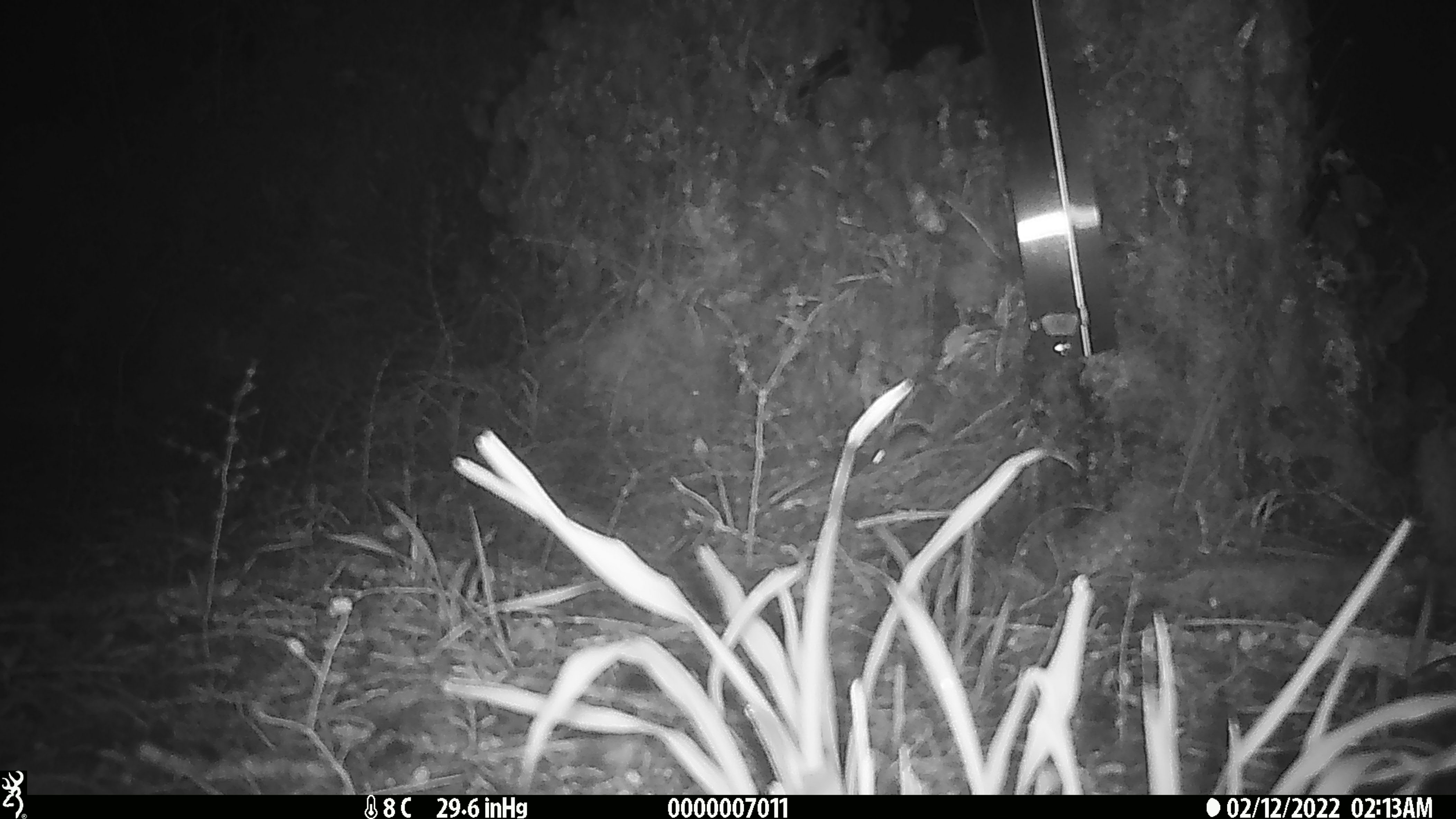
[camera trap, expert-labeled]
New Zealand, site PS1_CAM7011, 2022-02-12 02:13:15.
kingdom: Animalia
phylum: Chordata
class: Mammalia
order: Rodentia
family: Muridae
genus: Mus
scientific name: Mus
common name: mouse